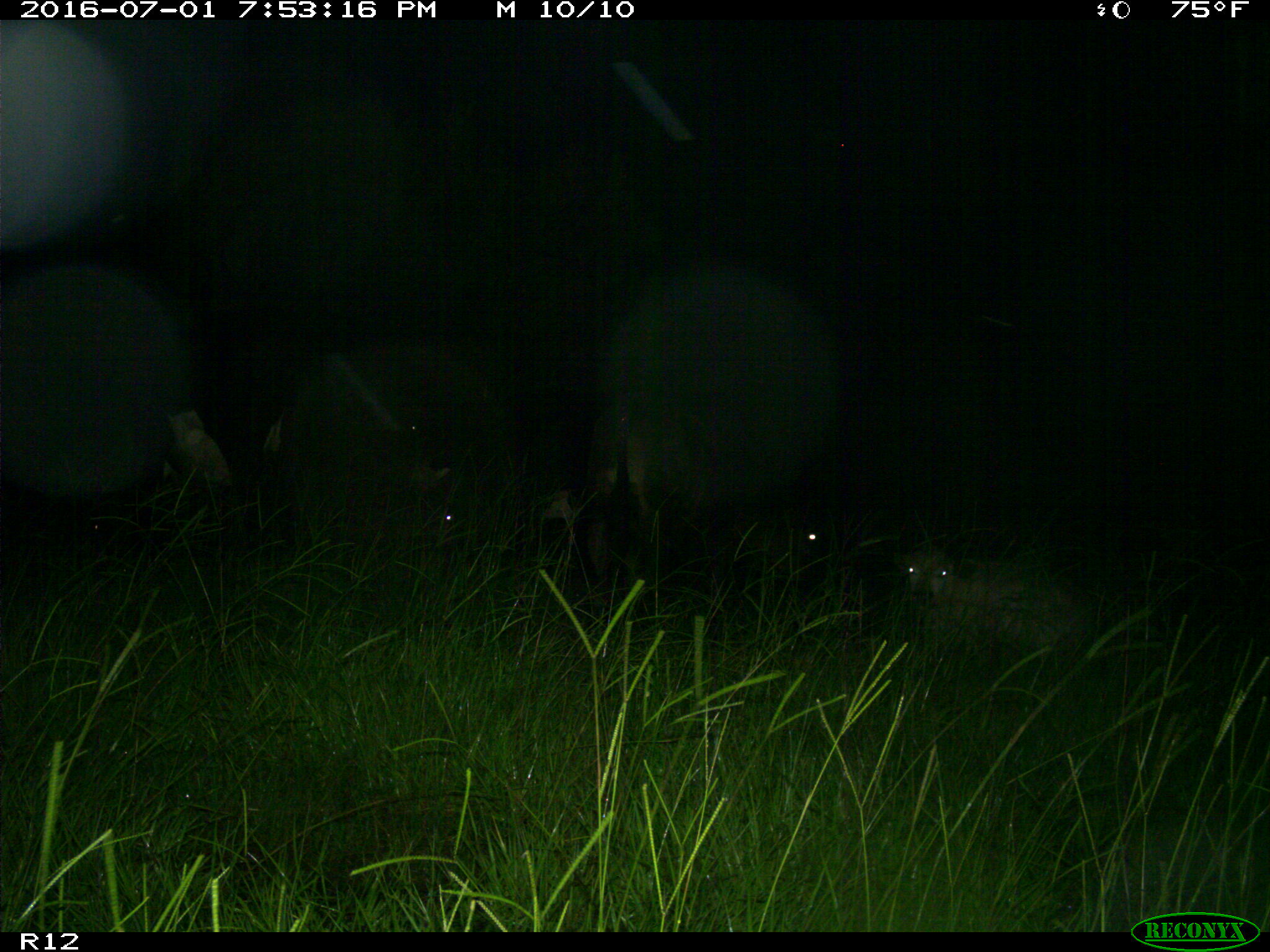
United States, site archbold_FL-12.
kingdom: Animalia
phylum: Chordata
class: Mammalia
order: Artiodactyla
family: Bovidae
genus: Bos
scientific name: Bos taurus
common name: domestic cow